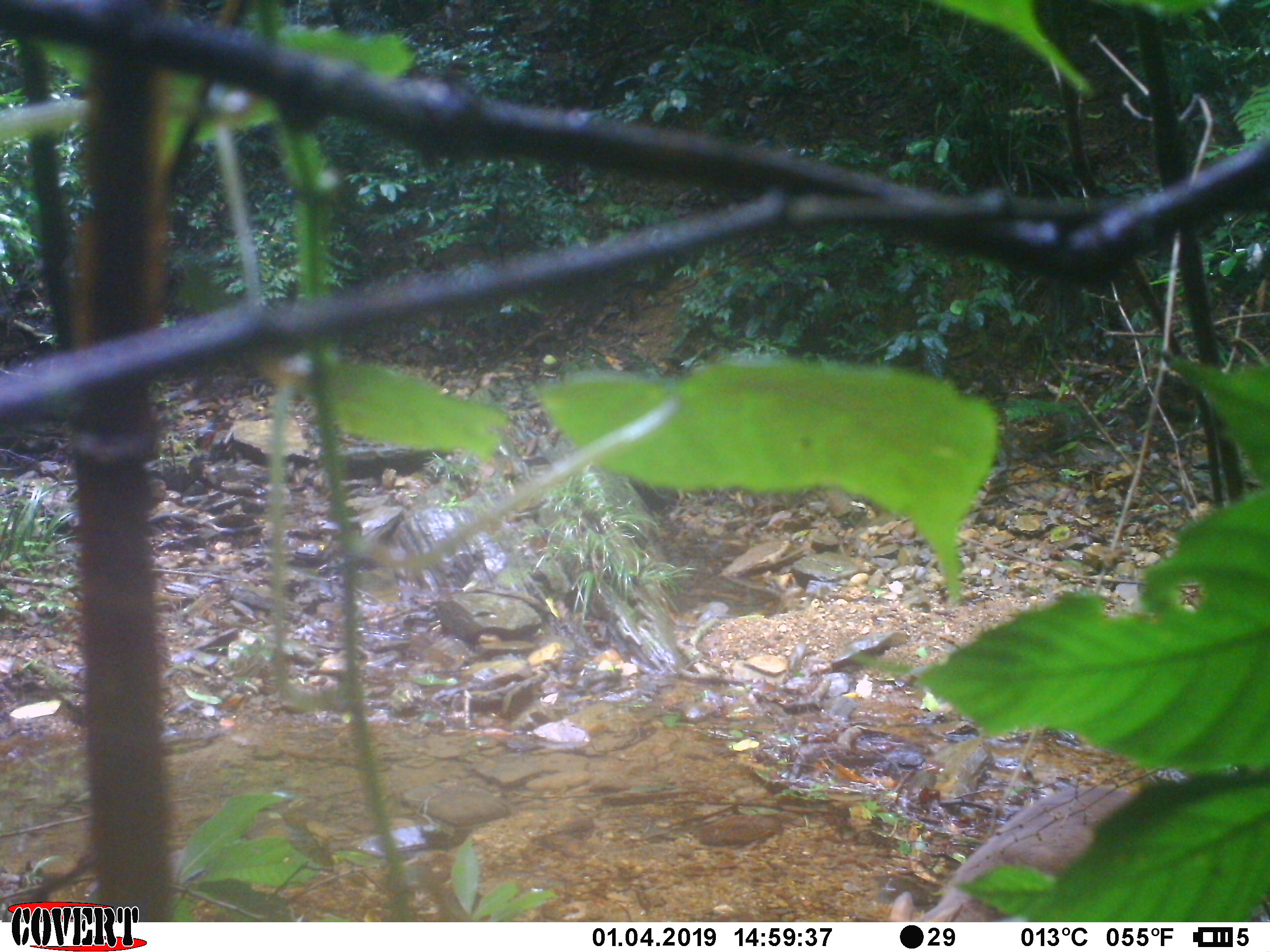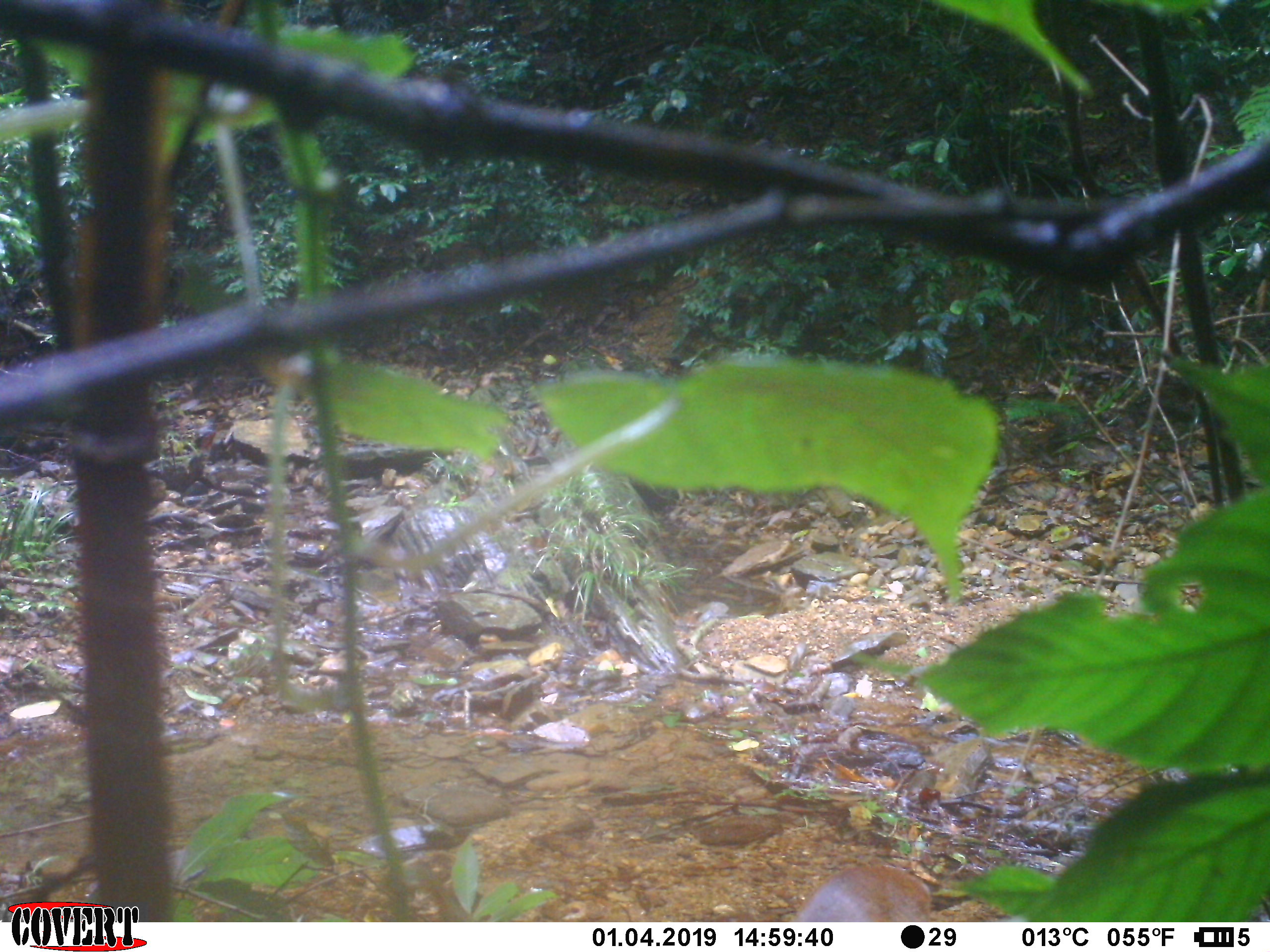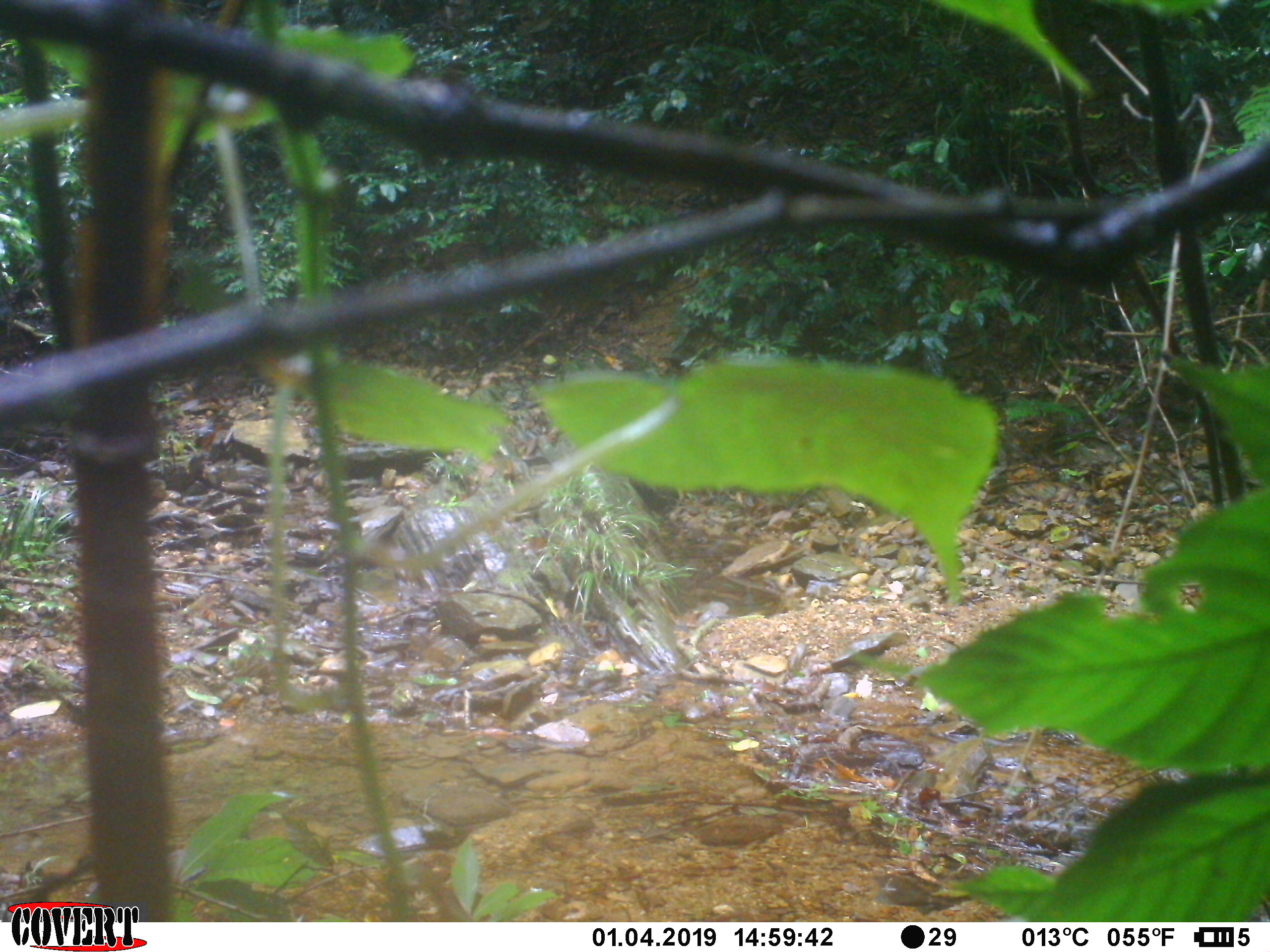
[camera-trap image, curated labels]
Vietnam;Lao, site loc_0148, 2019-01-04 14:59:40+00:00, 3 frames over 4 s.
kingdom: Animalia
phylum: Chordata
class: Mammalia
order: Artiodactyla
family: Cervidae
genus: Muntiacus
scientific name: Muntiacus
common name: muntjacs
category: unidentified muntjac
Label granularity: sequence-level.